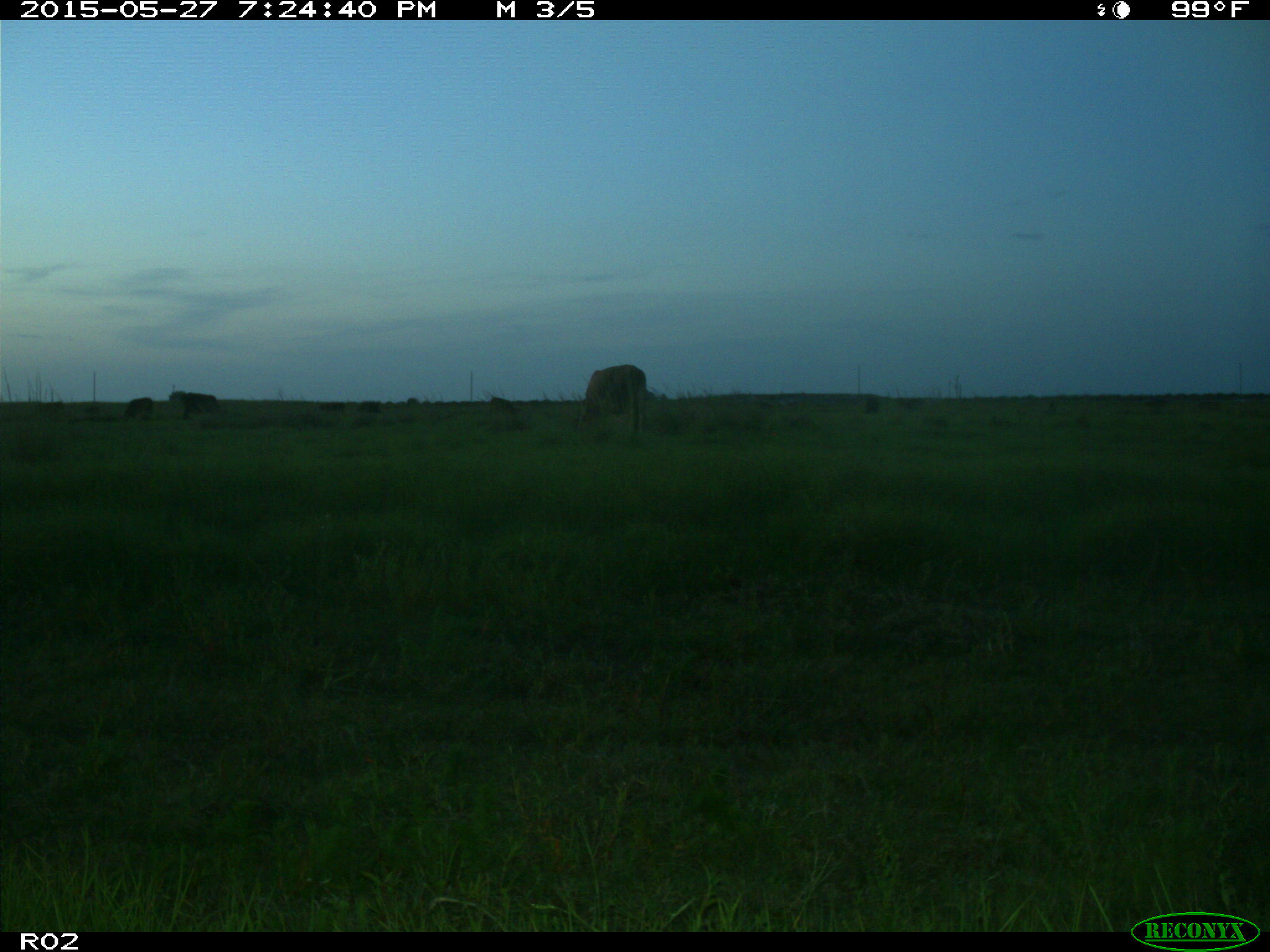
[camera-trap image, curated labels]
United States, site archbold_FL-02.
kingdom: Animalia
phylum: Chordata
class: Mammalia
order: Artiodactyla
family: Bovidae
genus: Bos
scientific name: Bos taurus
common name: domestic cow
Bos taurus (domestic cow).